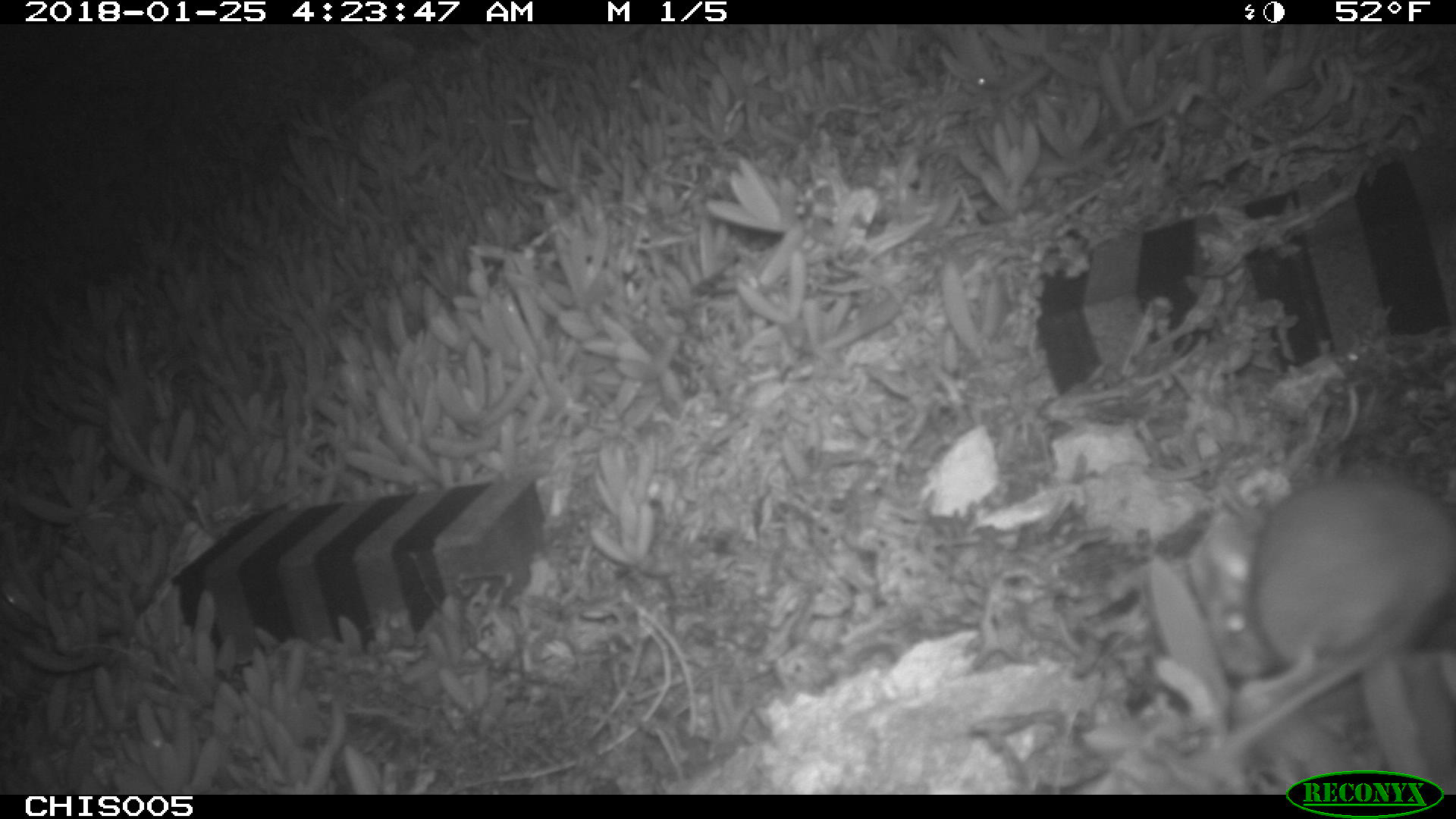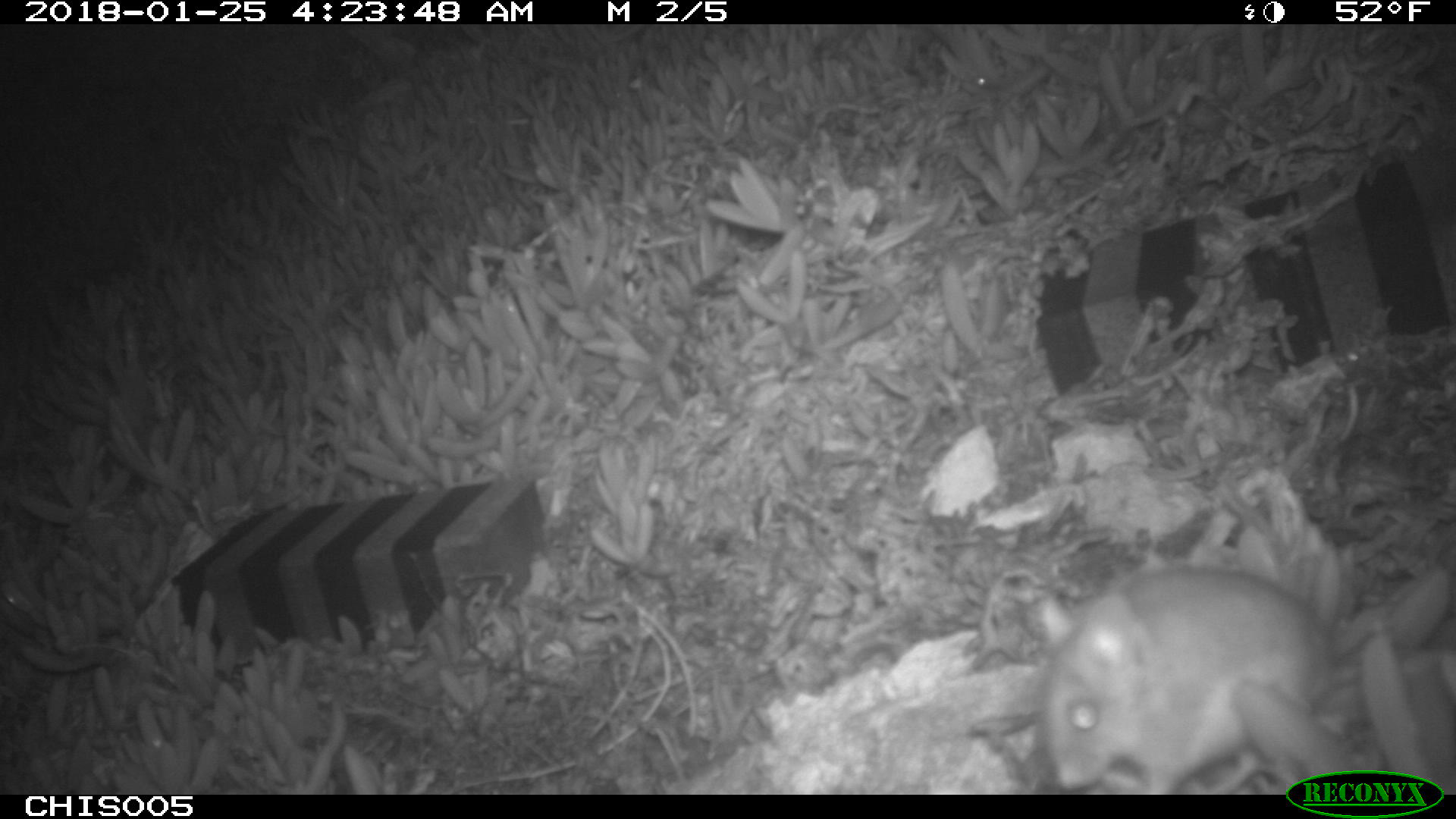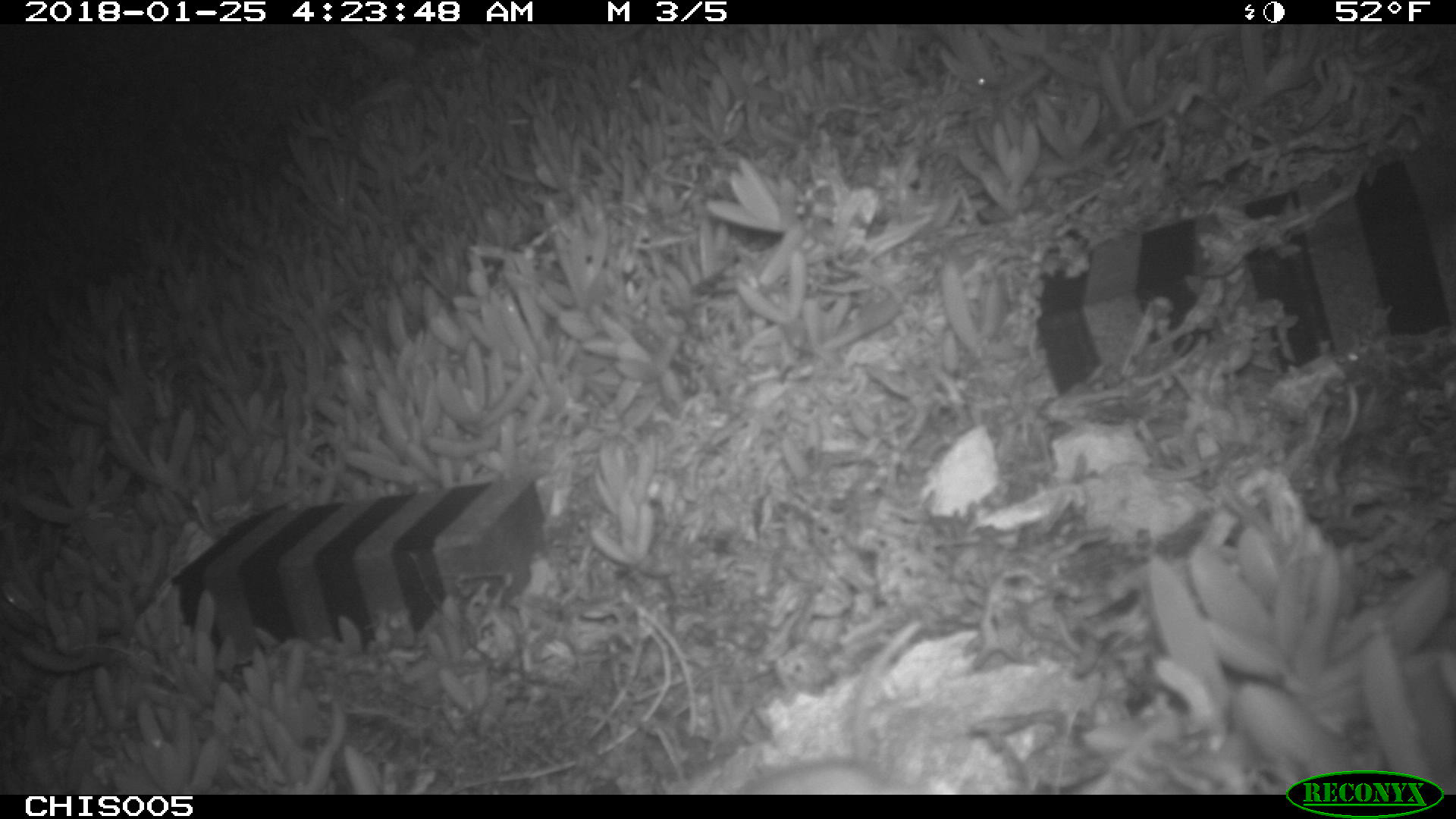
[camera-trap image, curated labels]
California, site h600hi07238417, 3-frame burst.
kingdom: Animalia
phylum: Chordata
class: Mammalia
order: Rodentia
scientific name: Rodentia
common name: rodent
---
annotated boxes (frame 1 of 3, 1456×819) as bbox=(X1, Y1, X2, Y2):
rodent: bbox=(1203, 474, 1455, 758)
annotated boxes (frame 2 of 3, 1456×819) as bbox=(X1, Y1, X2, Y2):
rodent: bbox=(1040, 564, 1351, 795)